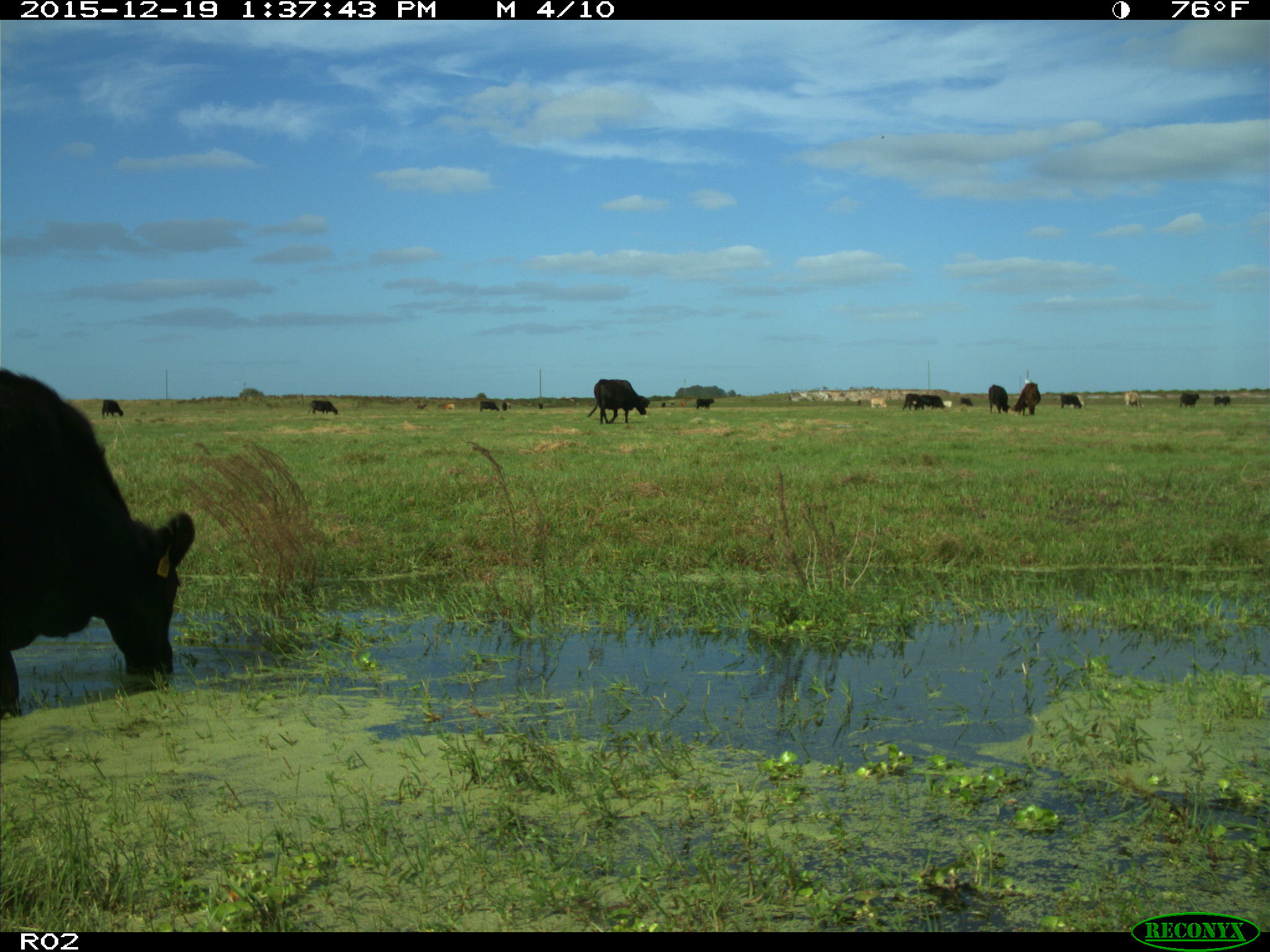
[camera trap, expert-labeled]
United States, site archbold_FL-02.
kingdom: Animalia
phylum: Chordata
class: Mammalia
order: Artiodactyla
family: Bovidae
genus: Bos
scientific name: Bos taurus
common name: domestic cow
Bos taurus (domestic cow).